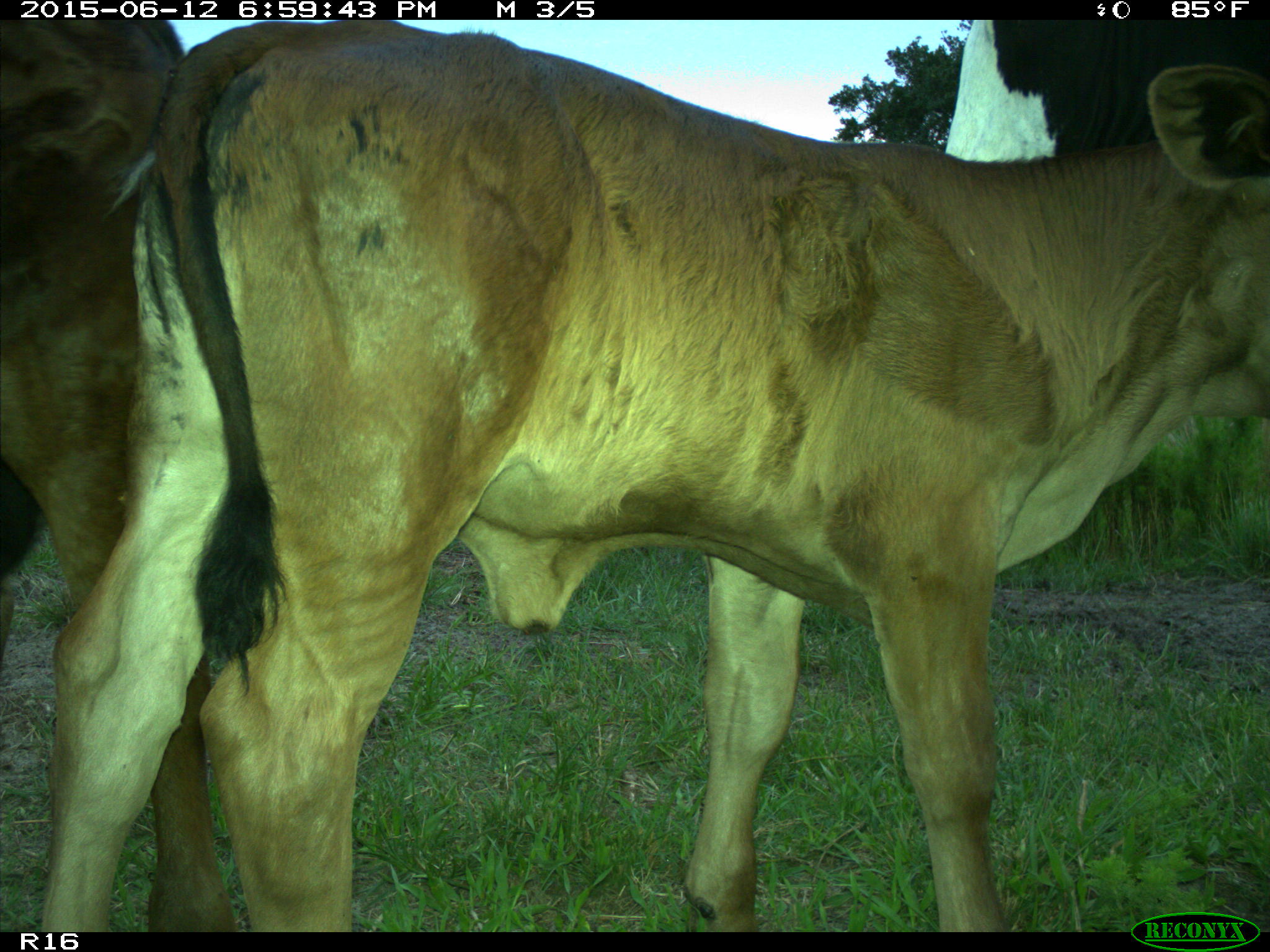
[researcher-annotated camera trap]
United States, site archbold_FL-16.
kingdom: Animalia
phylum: Chordata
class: Mammalia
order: Artiodactyla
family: Bovidae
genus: Bos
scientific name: Bos taurus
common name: domestic cow